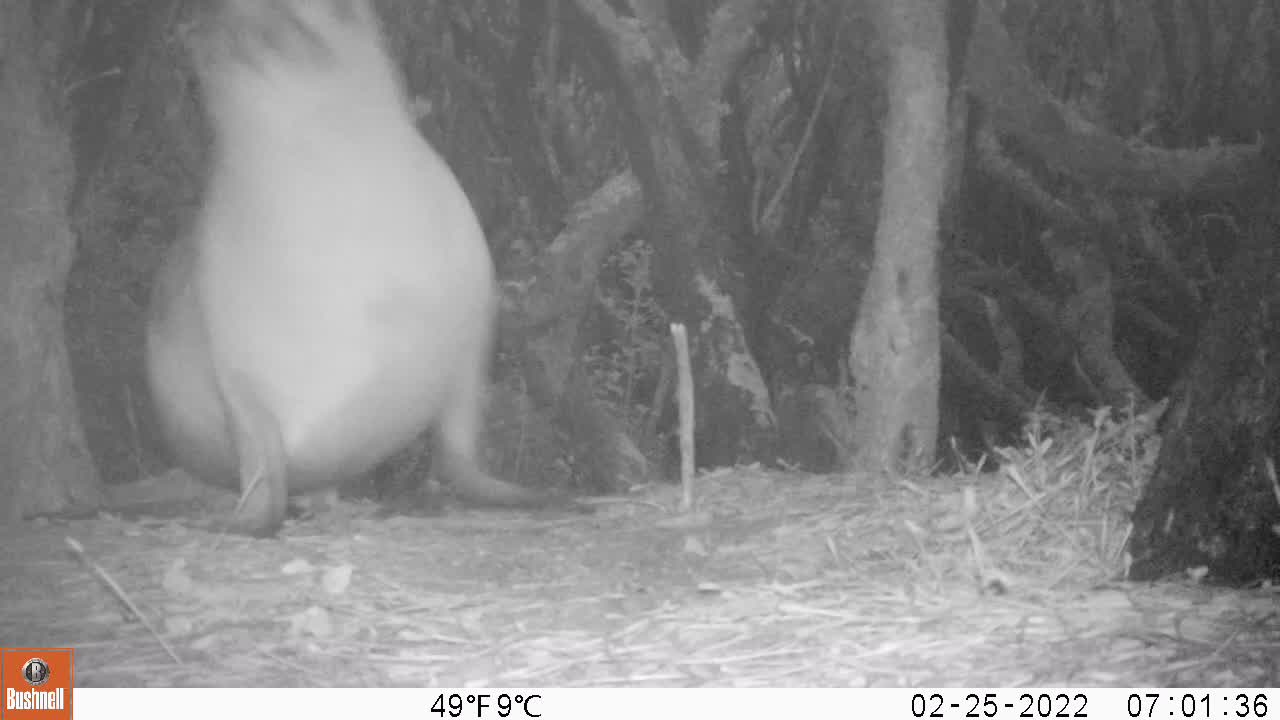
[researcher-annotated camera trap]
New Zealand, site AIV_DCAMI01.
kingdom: Animalia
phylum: Chordata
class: Mammalia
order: Carnivora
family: Otariidae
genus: Phocarctos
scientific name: Phocarctos hookeri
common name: new zealand sea lion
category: sealion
Sealion (new zealand sea lion) (Phocarctos hookeri).